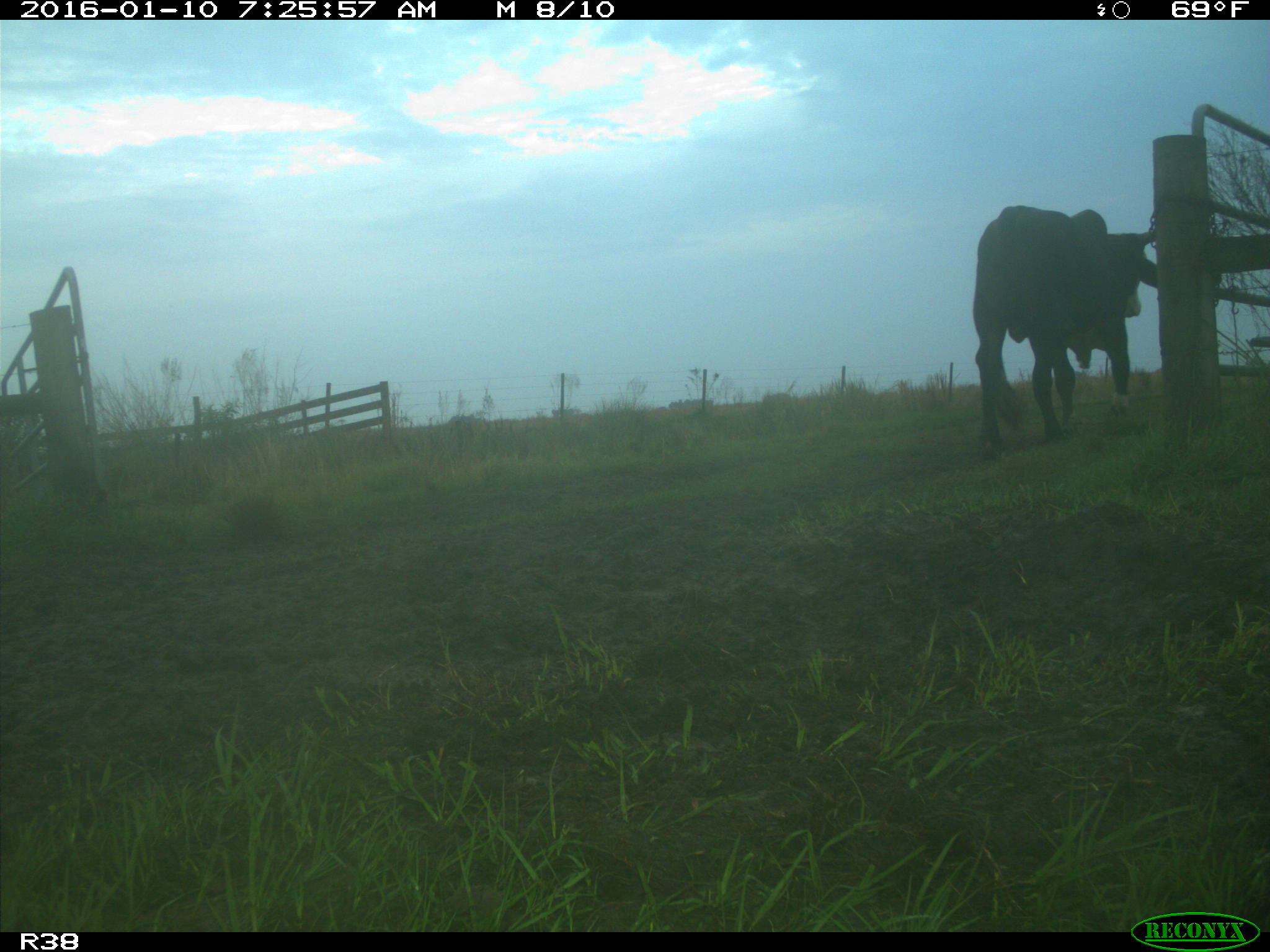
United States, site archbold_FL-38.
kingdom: Animalia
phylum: Chordata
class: Mammalia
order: Artiodactyla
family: Bovidae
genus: Bos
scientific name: Bos taurus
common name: domestic cow